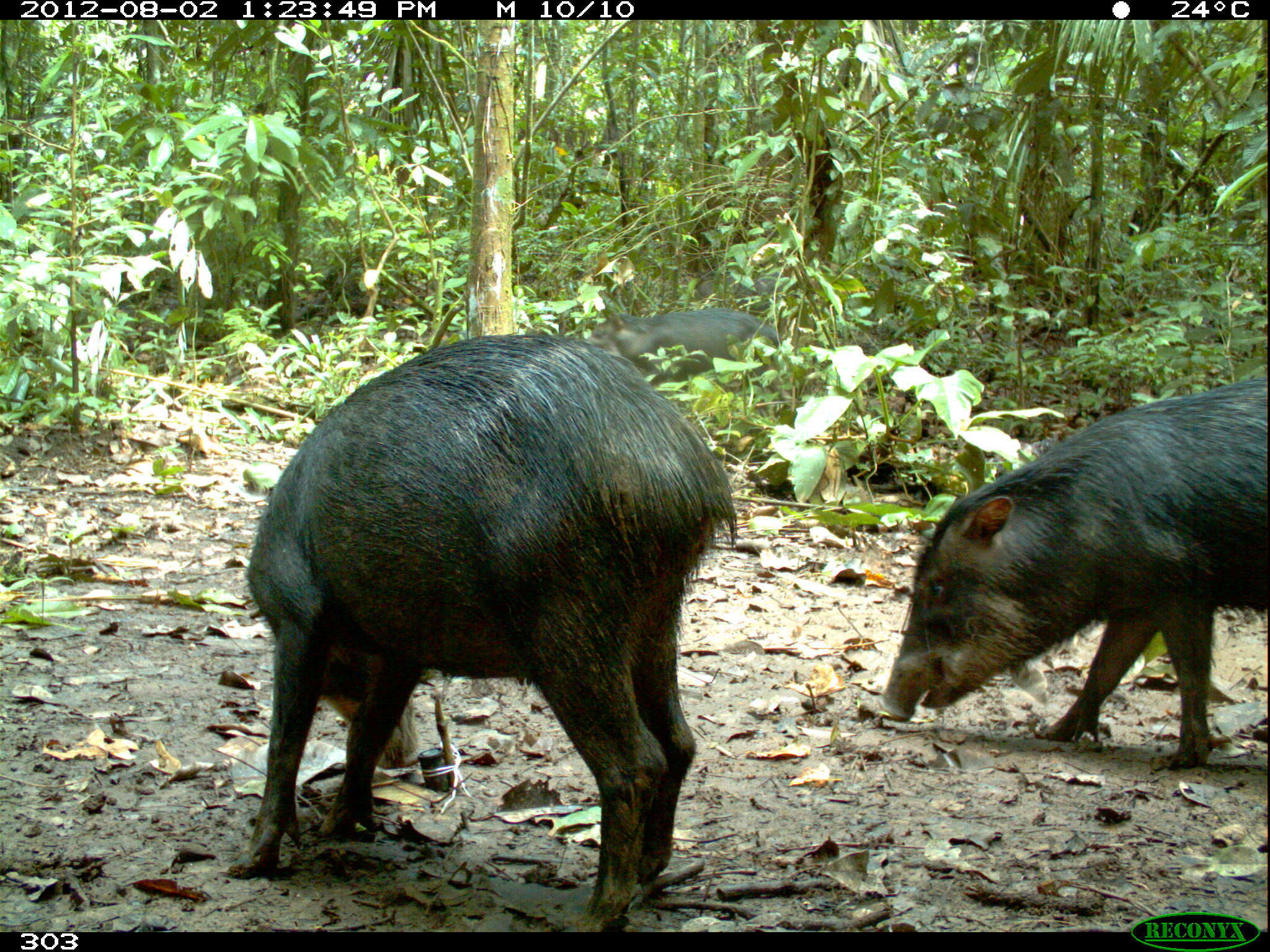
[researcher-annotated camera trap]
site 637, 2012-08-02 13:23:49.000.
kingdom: Animalia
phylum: Chordata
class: Mammalia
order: Artiodactyla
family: Tayassuidae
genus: Tayassu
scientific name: Tayassu pecari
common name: white-lipped peccary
Tayassu pecari (white-lipped peccary).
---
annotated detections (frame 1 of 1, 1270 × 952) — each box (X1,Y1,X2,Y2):
tayassu pecari: (237,334,737,926); (877,377,1269,768); (583,306,779,398); (695,274,786,299)